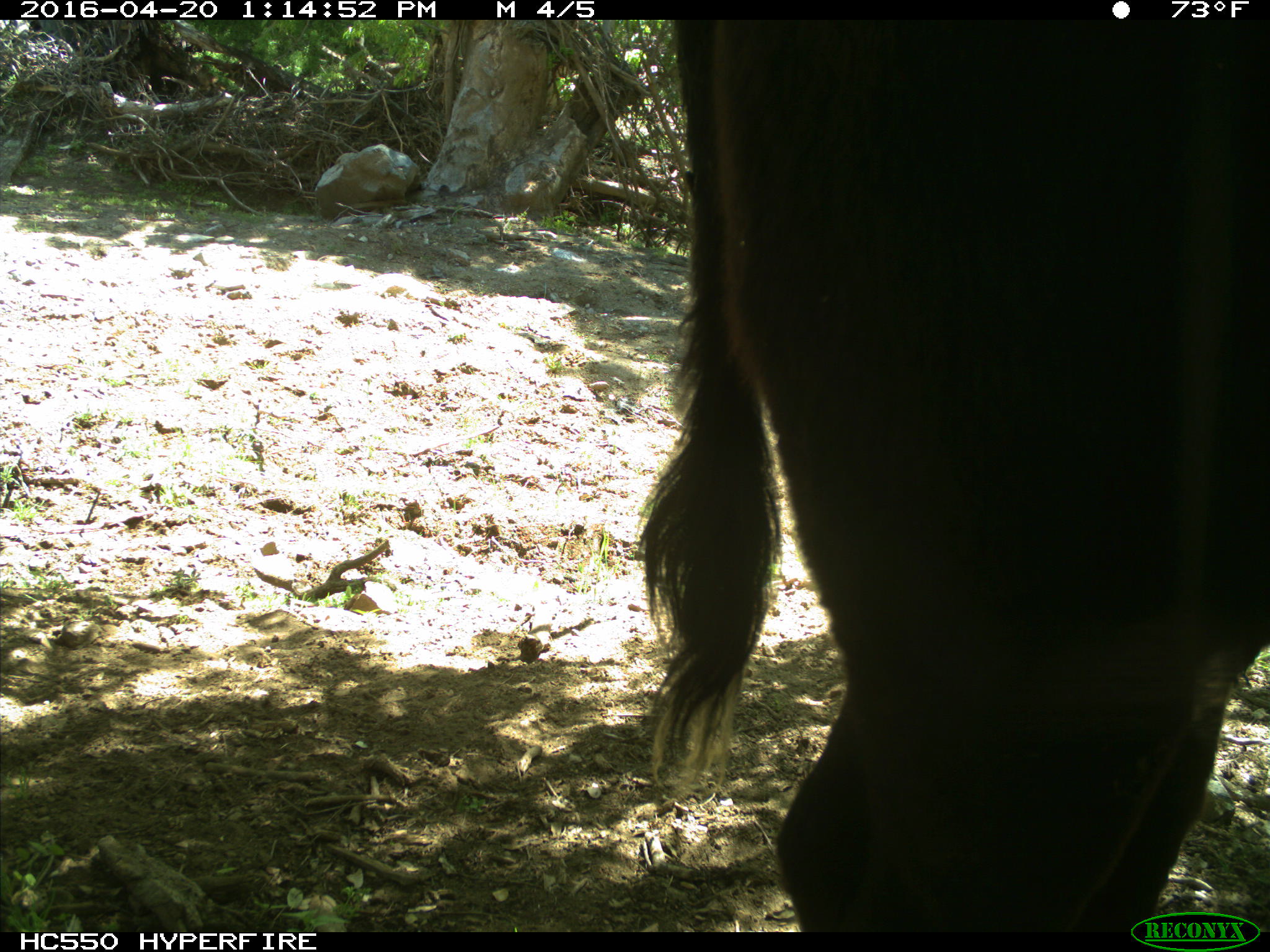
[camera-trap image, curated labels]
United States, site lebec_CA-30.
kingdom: Animalia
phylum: Chordata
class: Mammalia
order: Artiodactyla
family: Bovidae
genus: Bos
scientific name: Bos taurus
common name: domestic cow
Bos taurus (domestic cow).